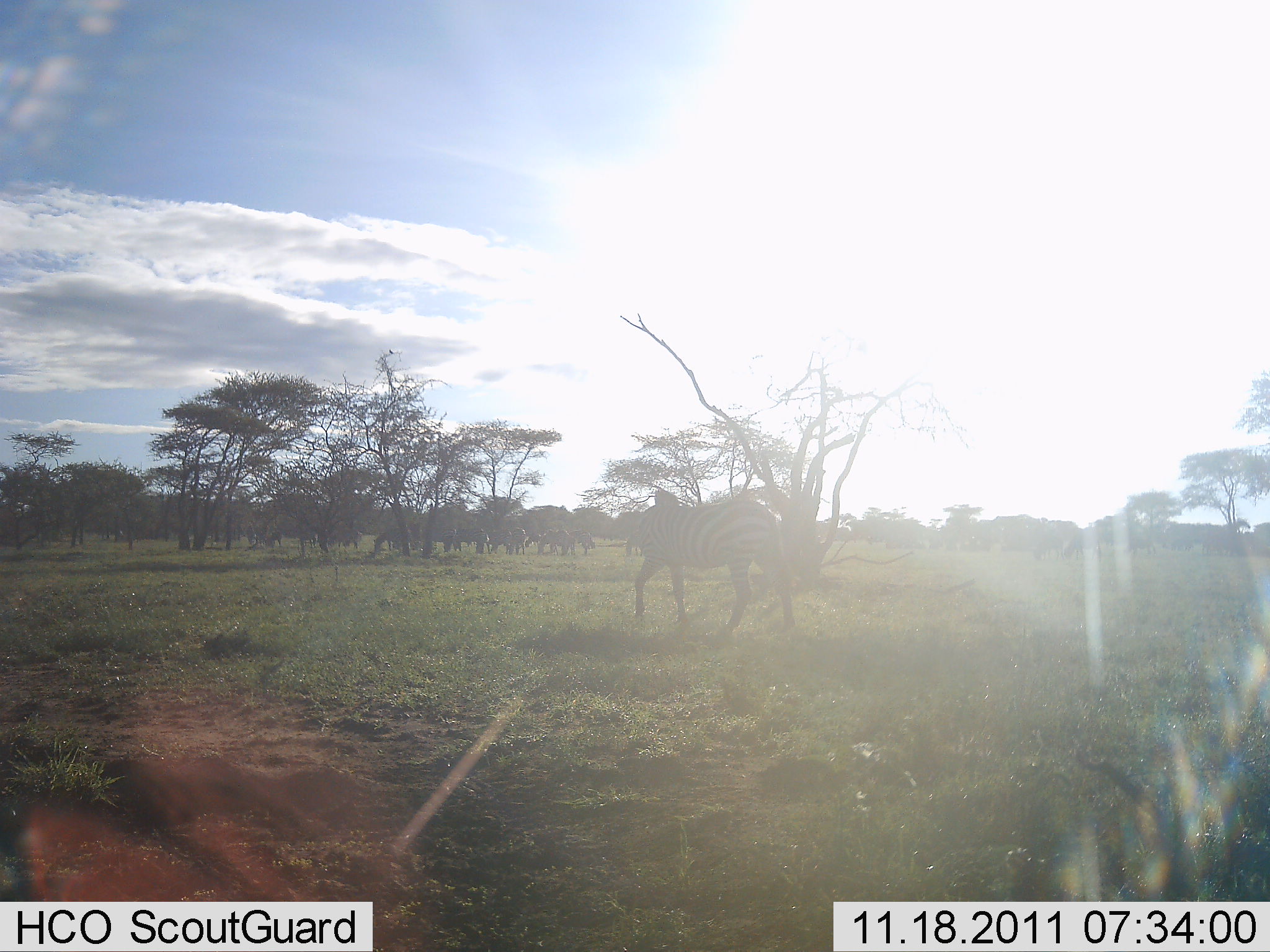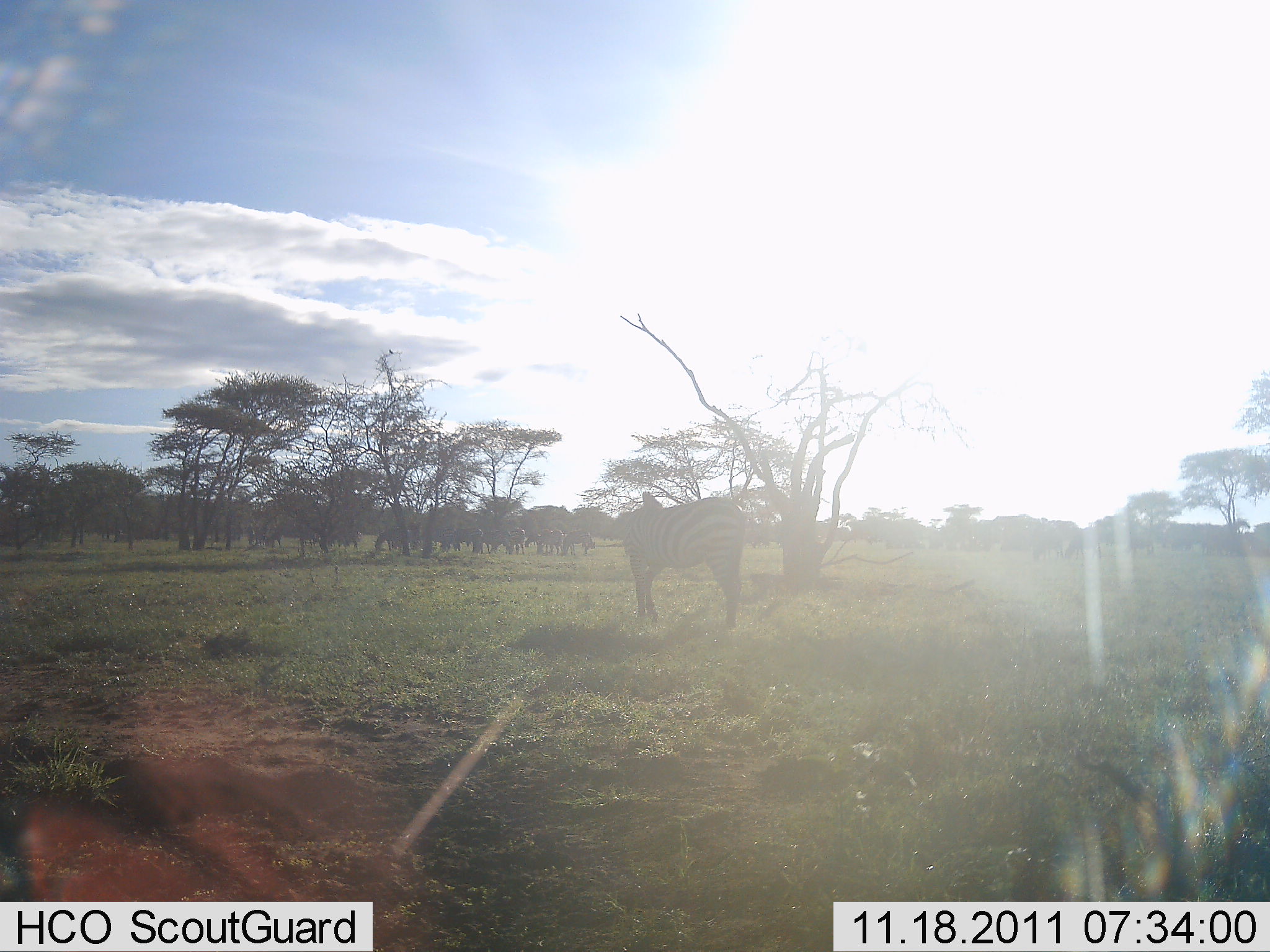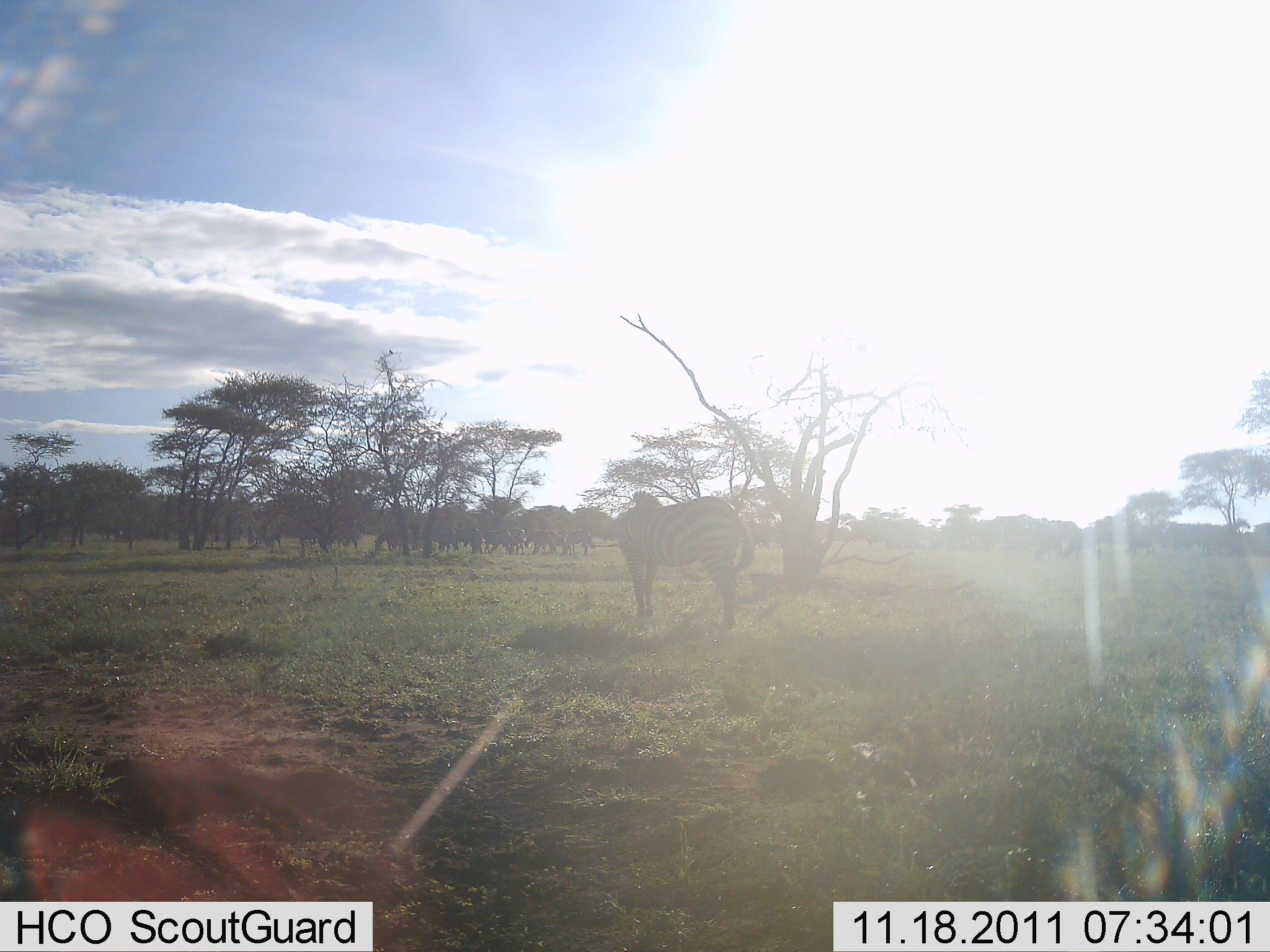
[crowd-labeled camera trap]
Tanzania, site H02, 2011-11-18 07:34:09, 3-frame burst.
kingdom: Animalia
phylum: Chordata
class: Mammalia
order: Perissodactyla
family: Equidae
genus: Equus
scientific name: Equus quagga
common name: plains zebra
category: zebra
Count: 5.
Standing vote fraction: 60%.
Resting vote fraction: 7%.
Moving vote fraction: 33%.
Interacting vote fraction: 7%.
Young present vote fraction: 0%.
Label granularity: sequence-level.